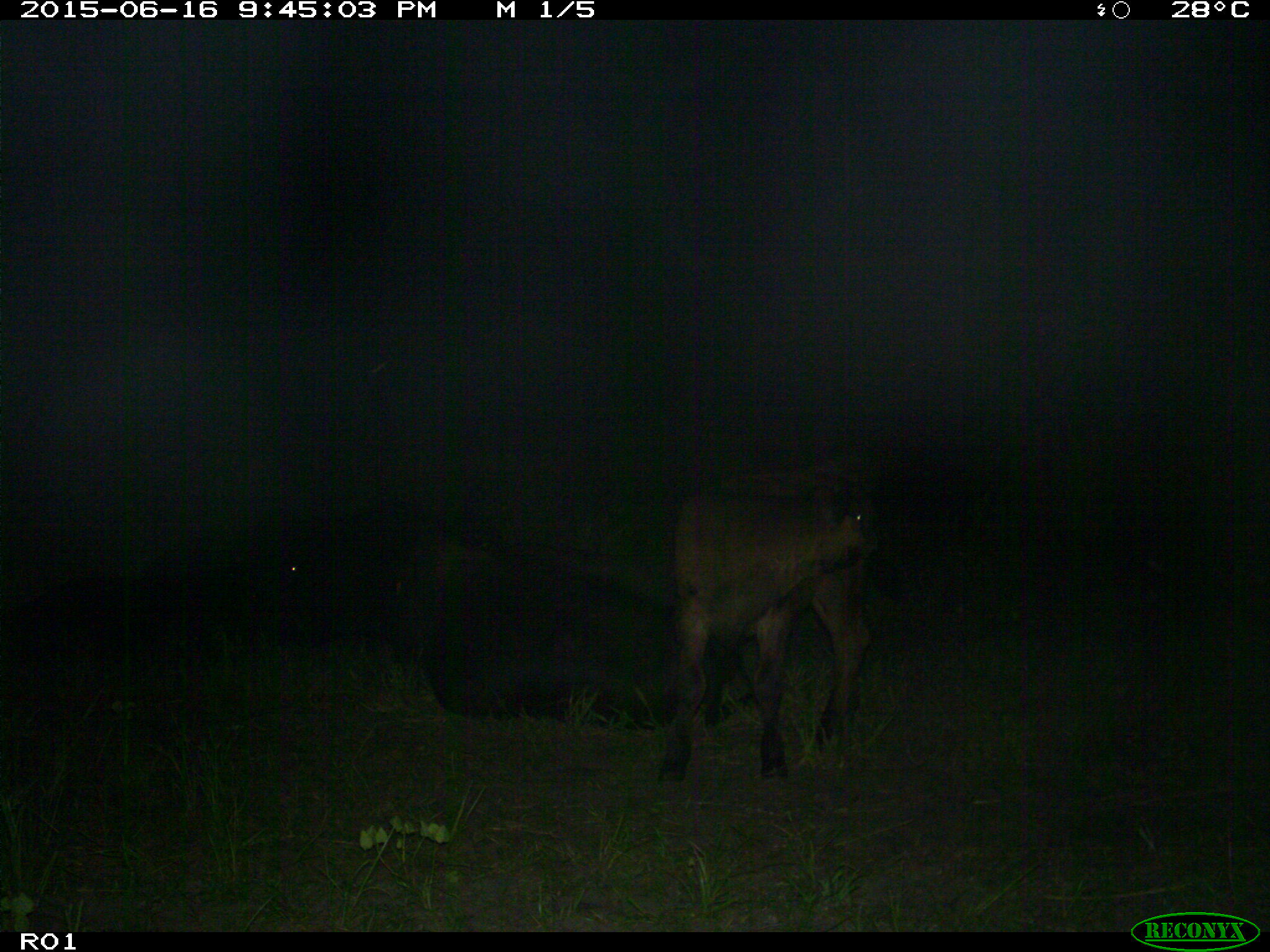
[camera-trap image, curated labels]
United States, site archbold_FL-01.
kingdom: Animalia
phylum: Chordata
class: Mammalia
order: Artiodactyla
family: Bovidae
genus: Bos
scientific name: Bos taurus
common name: domestic cow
Bos taurus (domestic cow).